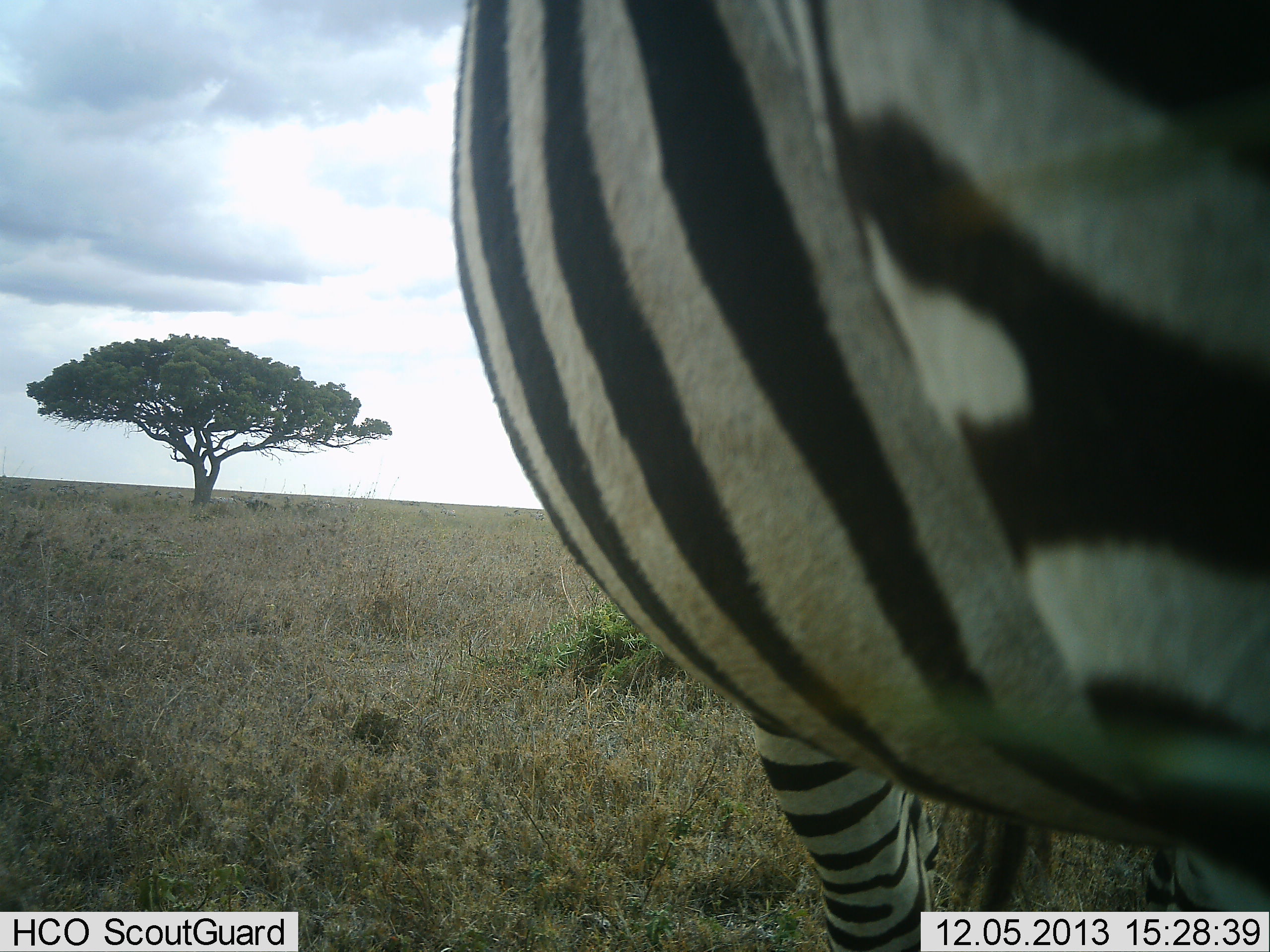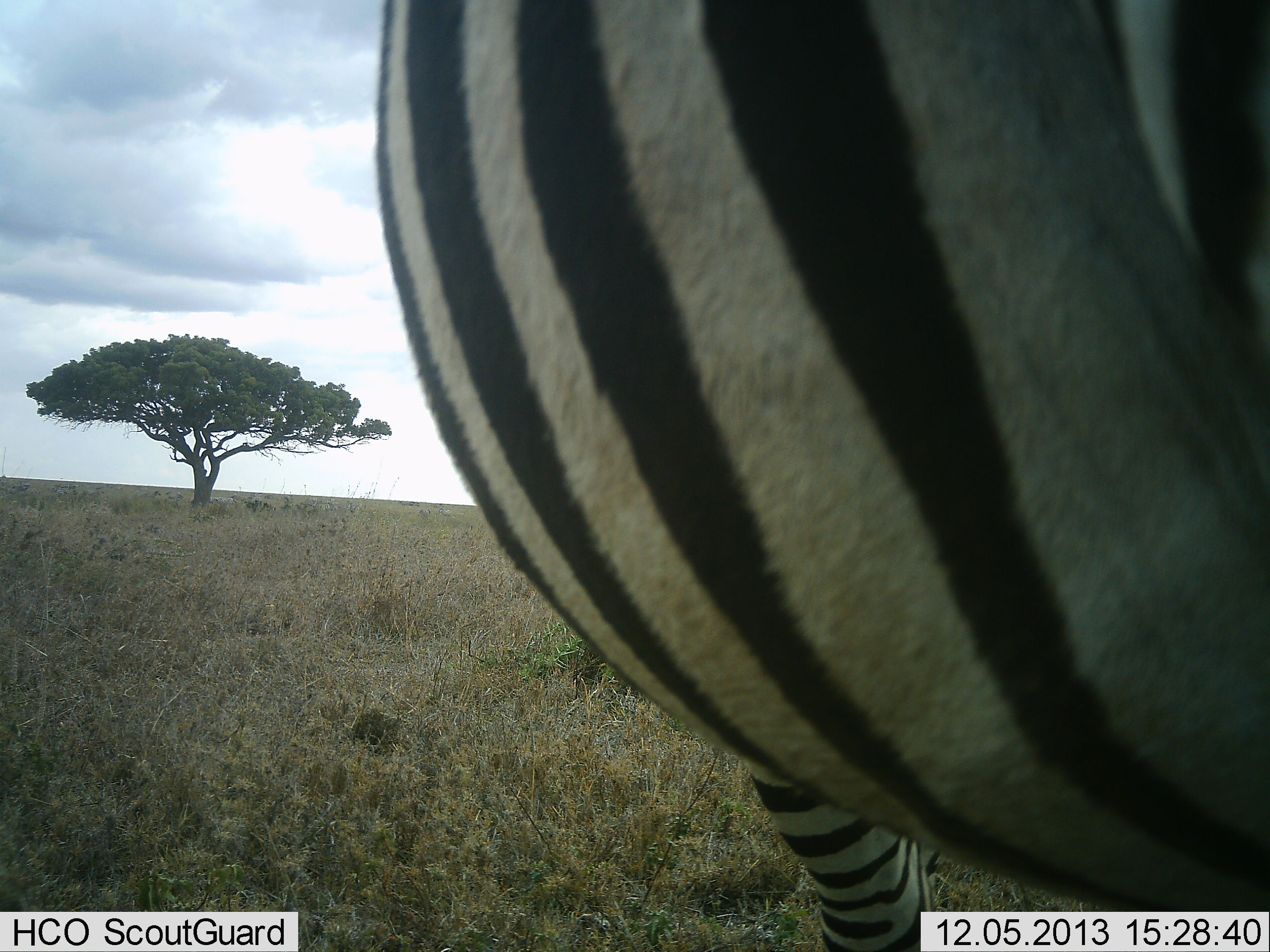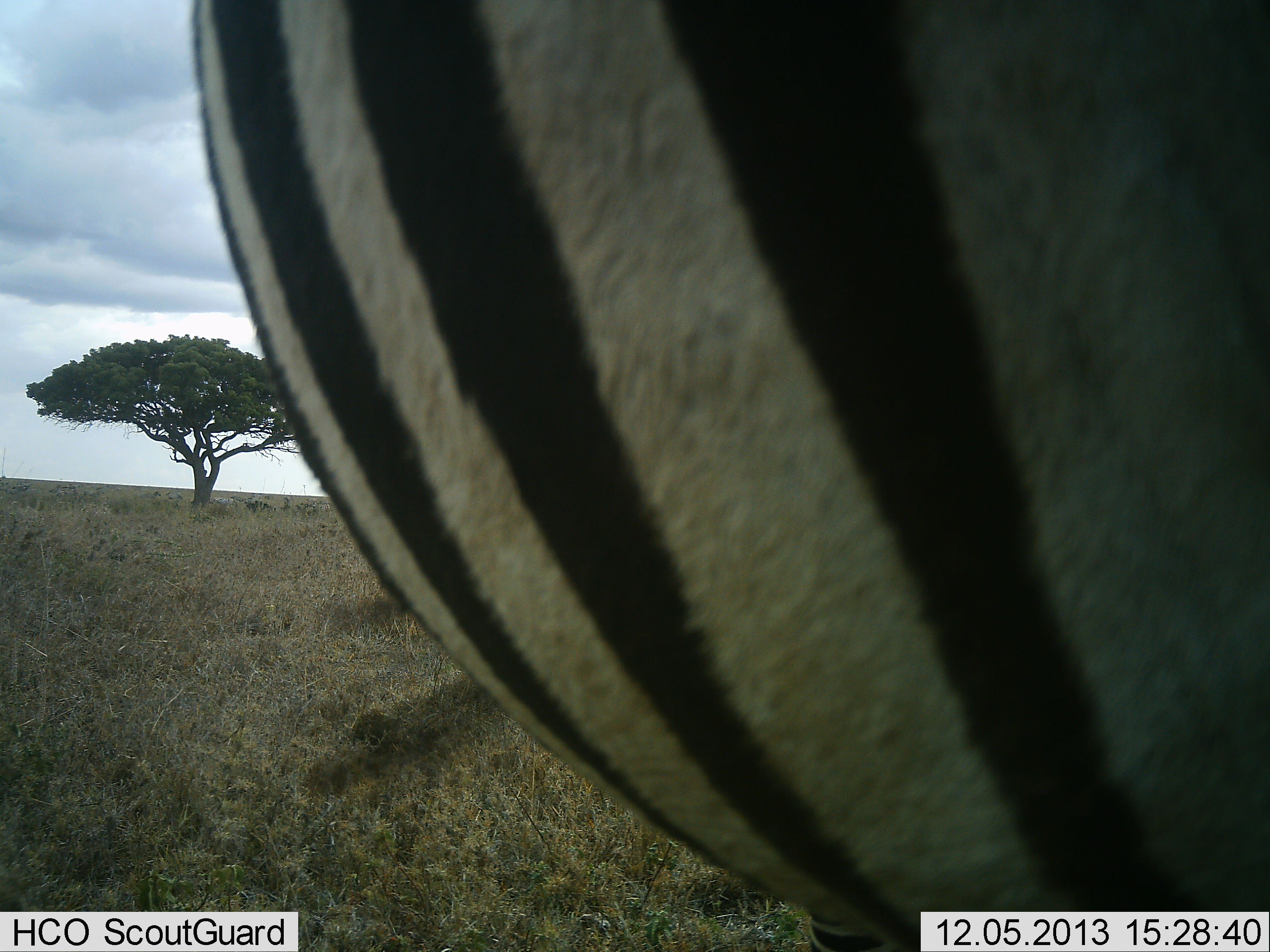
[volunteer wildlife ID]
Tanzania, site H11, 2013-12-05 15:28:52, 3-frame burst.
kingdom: Animalia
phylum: Chordata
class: Mammalia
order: Perissodactyla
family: Equidae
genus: Equus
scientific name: Equus quagga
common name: plains zebra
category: zebra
Zebra (plains zebra) (Equus quagga), count 1. Behavior (volunteer vote fractions): standing 80%, resting 0%, moving 20%, interacting 0%. Young present (vote fraction): 0%. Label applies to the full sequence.